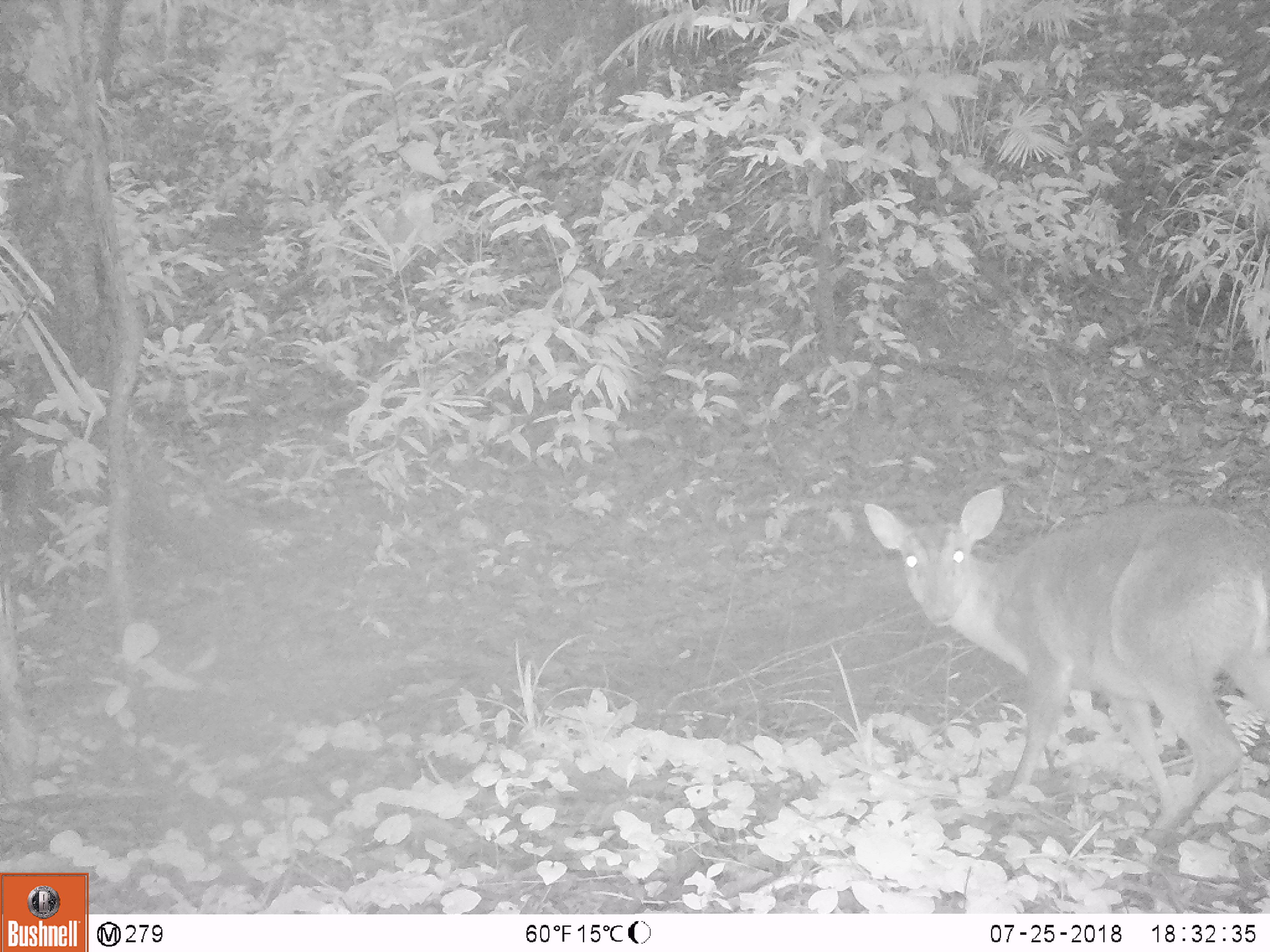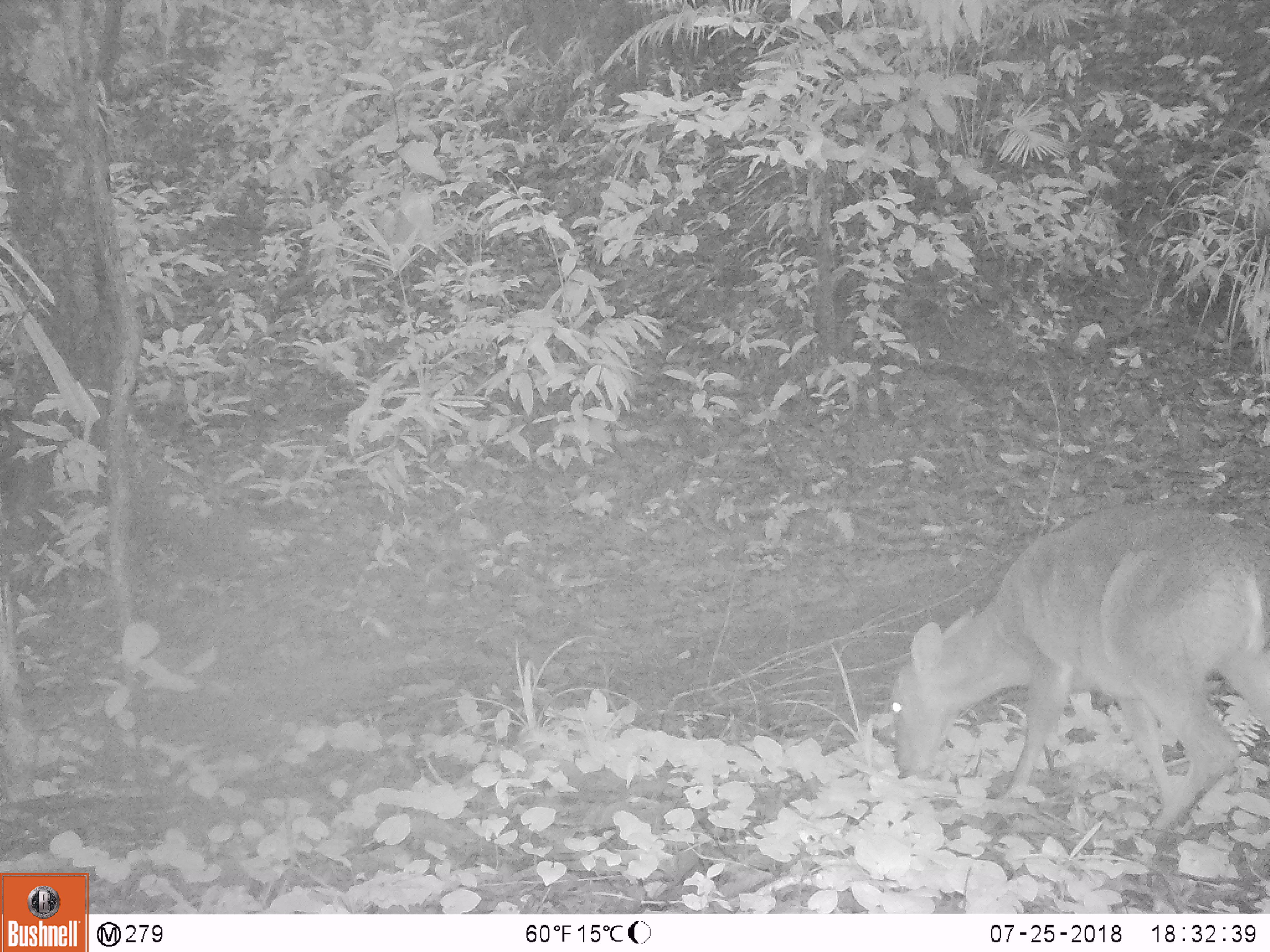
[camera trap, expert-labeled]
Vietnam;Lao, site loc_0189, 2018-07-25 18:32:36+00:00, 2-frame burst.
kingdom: Animalia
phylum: Chordata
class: Mammalia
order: Artiodactyla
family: Cervidae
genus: Muntiacus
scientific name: Muntiacus vuquangensis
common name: large-antlered muntjac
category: large antlered muntjac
Large antlered muntjac (large-antlered muntjac) (Muntiacus vuquangensis). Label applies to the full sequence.